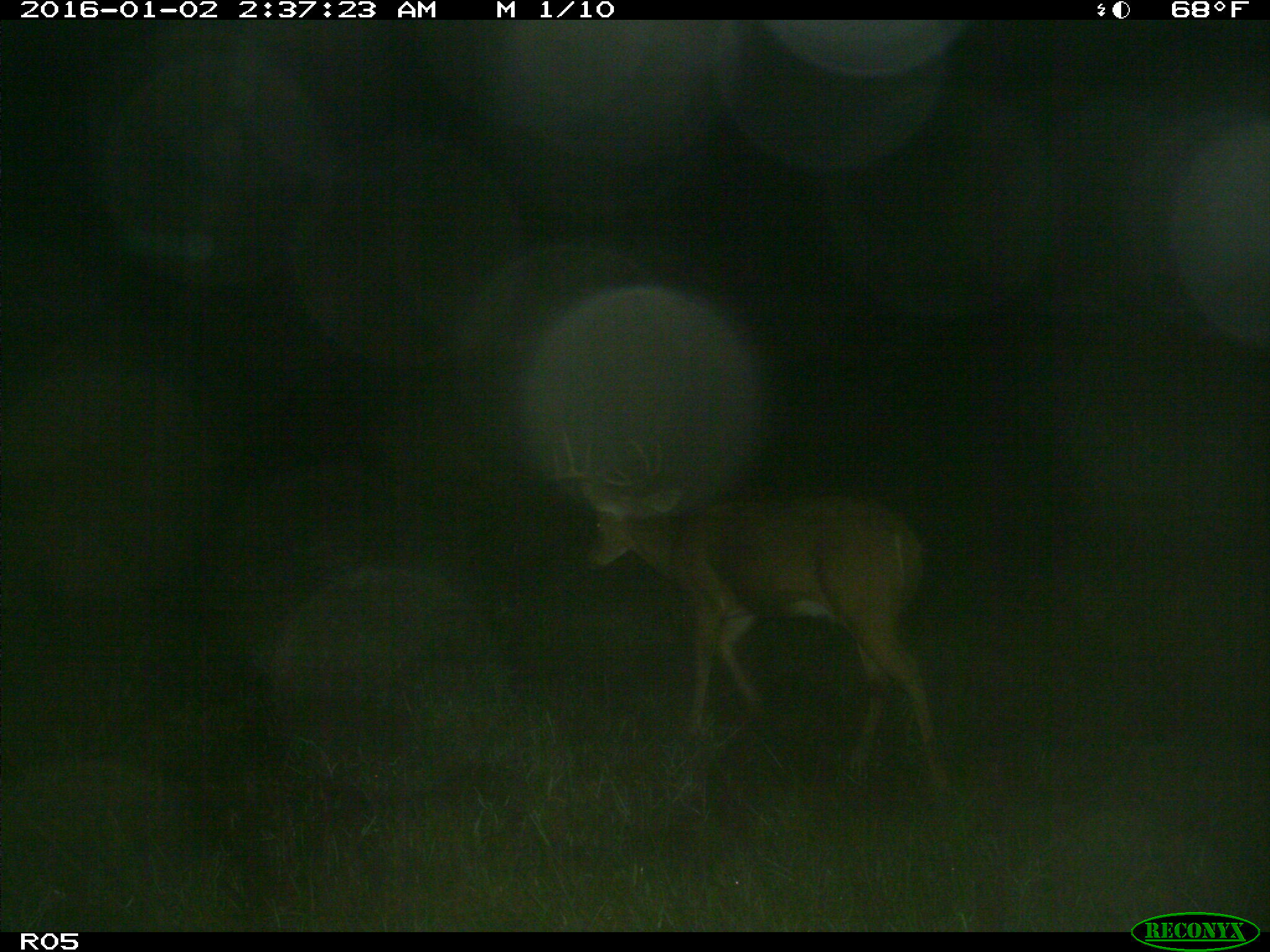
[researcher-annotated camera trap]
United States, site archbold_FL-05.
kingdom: Animalia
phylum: Chordata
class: Mammalia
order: Artiodactyla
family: Cervidae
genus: Odocoileus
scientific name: Odocoileus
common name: deer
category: unidentified deer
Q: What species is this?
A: Unidentified deer (deer) (Odocoileus).